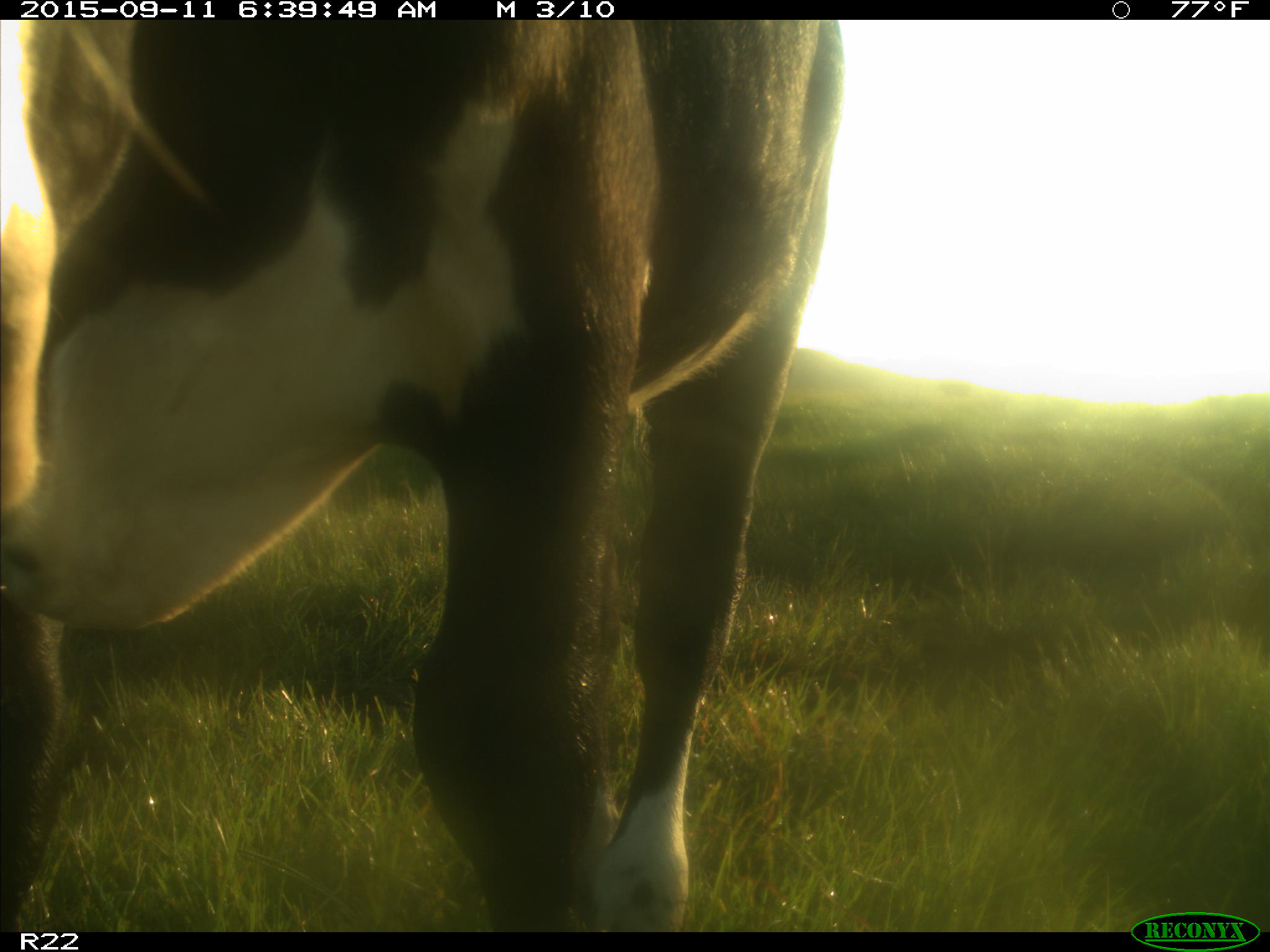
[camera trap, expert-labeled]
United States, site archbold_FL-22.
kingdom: Animalia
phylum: Chordata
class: Mammalia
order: Artiodactyla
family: Bovidae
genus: Bos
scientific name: Bos taurus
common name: domestic cow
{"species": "Bos taurus (domestic cow)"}